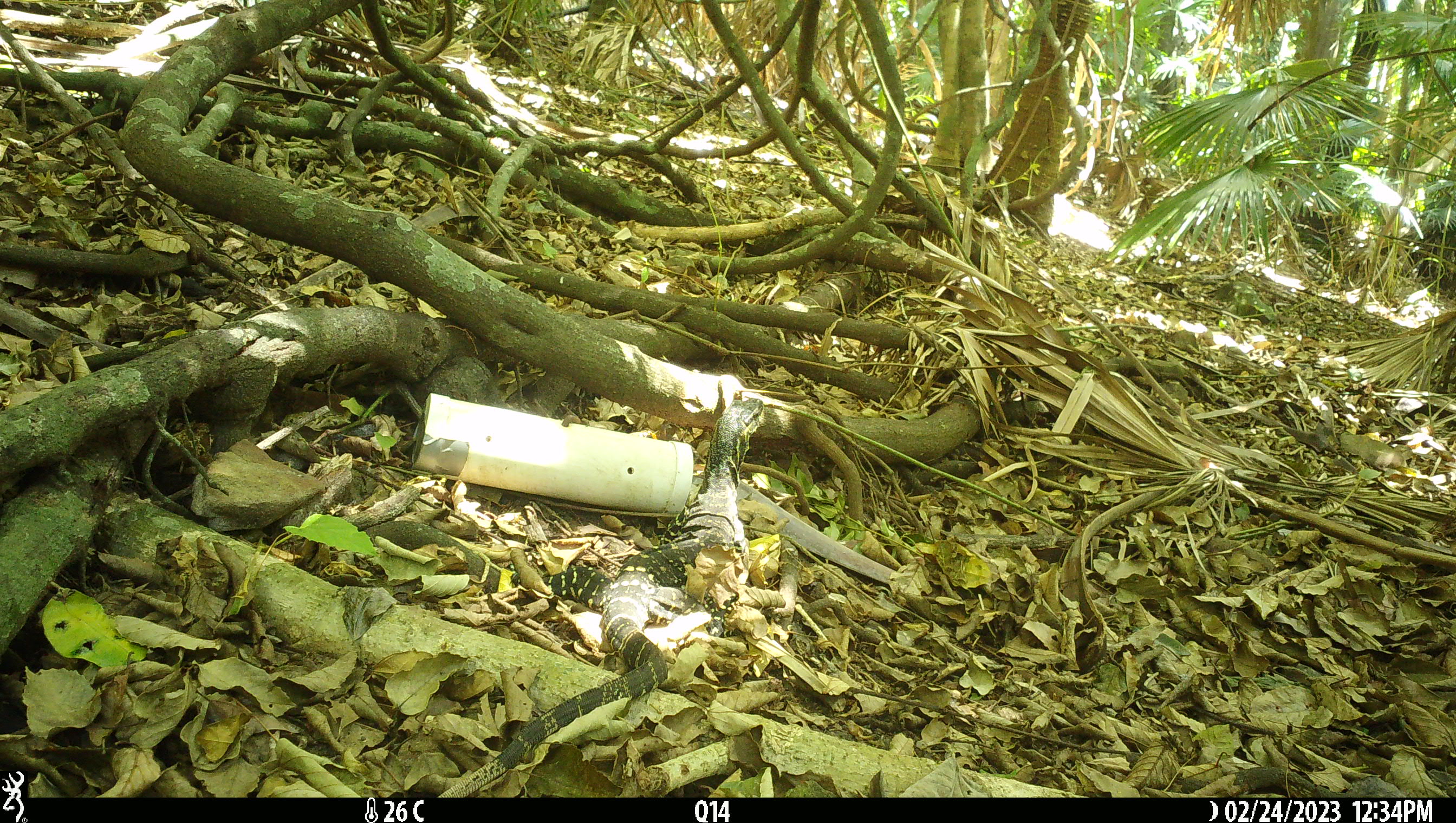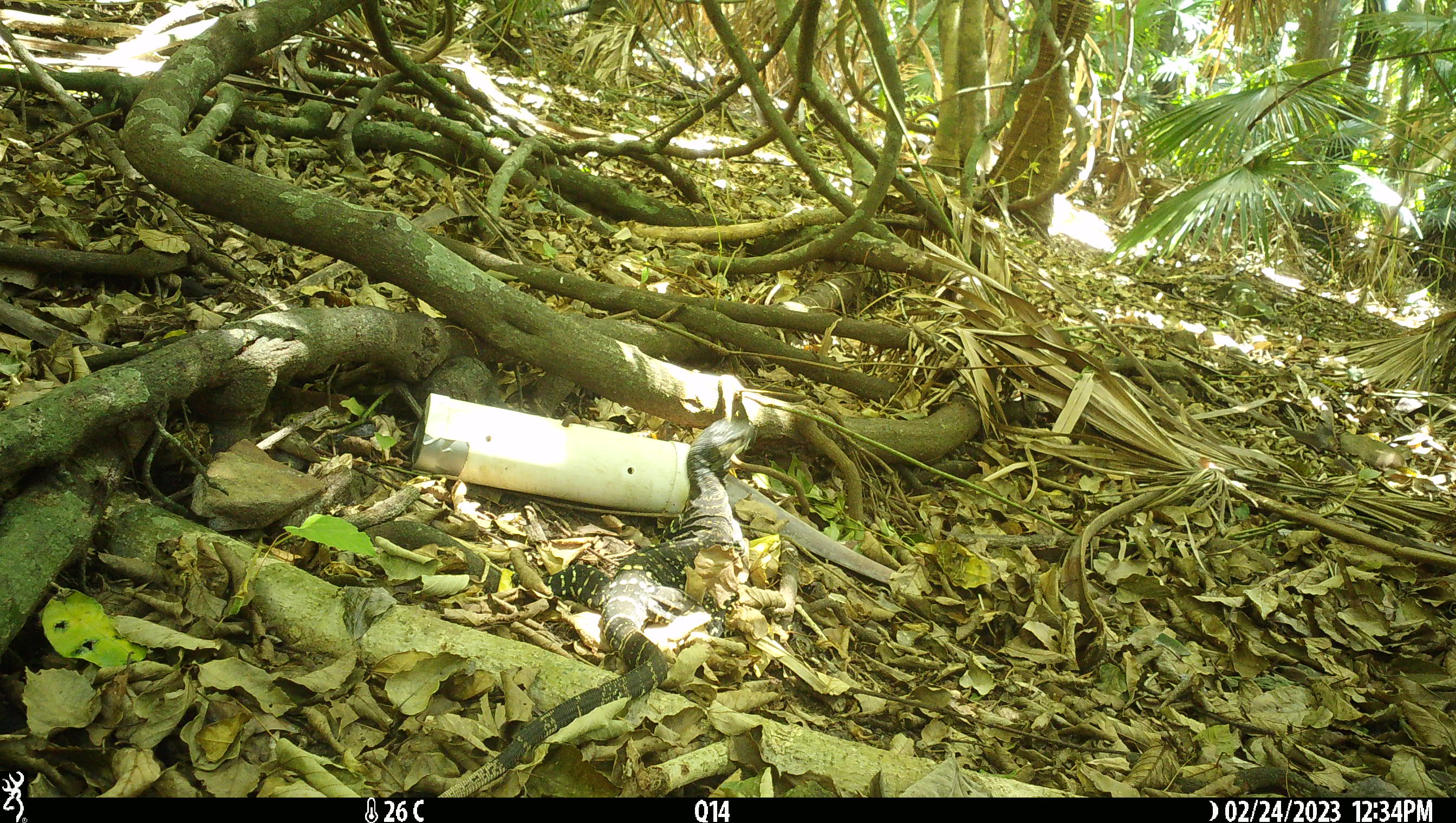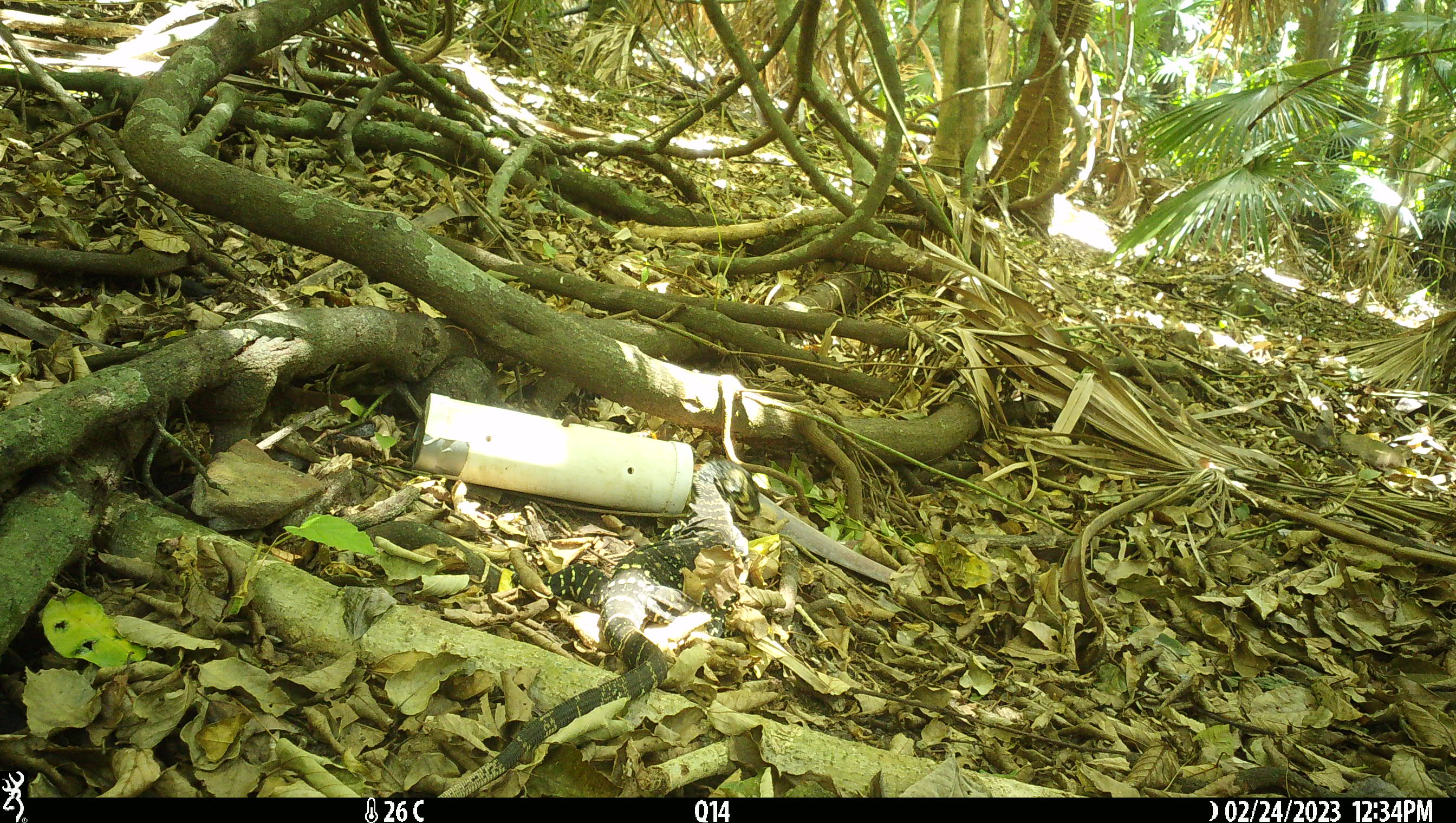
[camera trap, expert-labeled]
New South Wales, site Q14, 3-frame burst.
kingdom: Animalia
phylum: Chordata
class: Reptilia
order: Squamata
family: Varanidae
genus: Varanus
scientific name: Varanus varius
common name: lace monitor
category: goanna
Goanna (lace monitor) (Varanus varius).